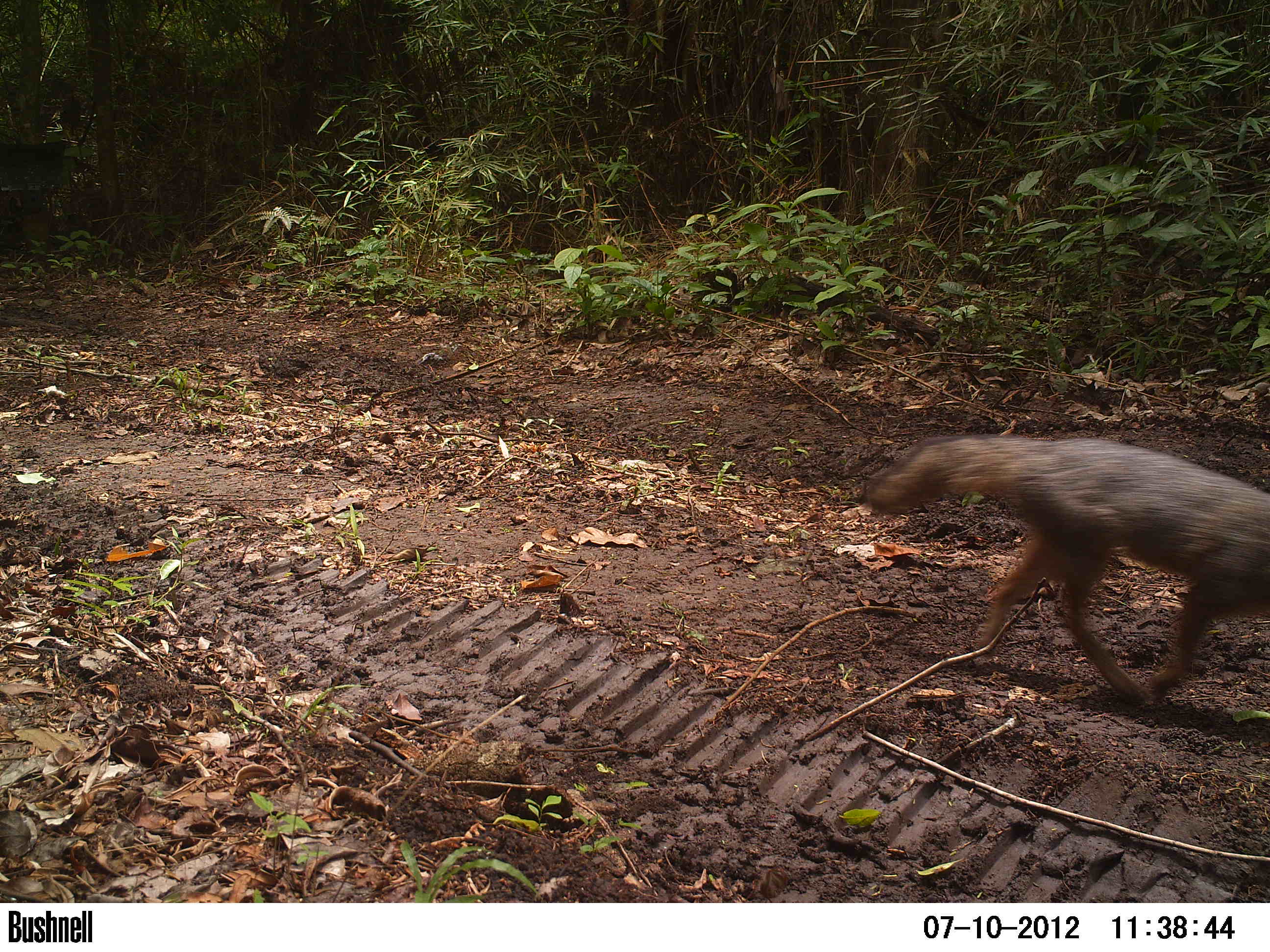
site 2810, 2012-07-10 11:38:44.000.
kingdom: Animalia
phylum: Chordata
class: Mammalia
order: Carnivora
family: Canidae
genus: Urocyon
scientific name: Urocyon cinereoargenteus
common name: gray fox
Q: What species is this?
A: Urocyon cinereoargenteus (gray fox).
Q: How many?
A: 1.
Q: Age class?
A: Adult.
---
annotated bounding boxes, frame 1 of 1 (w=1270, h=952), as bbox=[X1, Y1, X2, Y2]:
urocyon cinereoargenteus: bbox=[858, 431, 1270, 712]